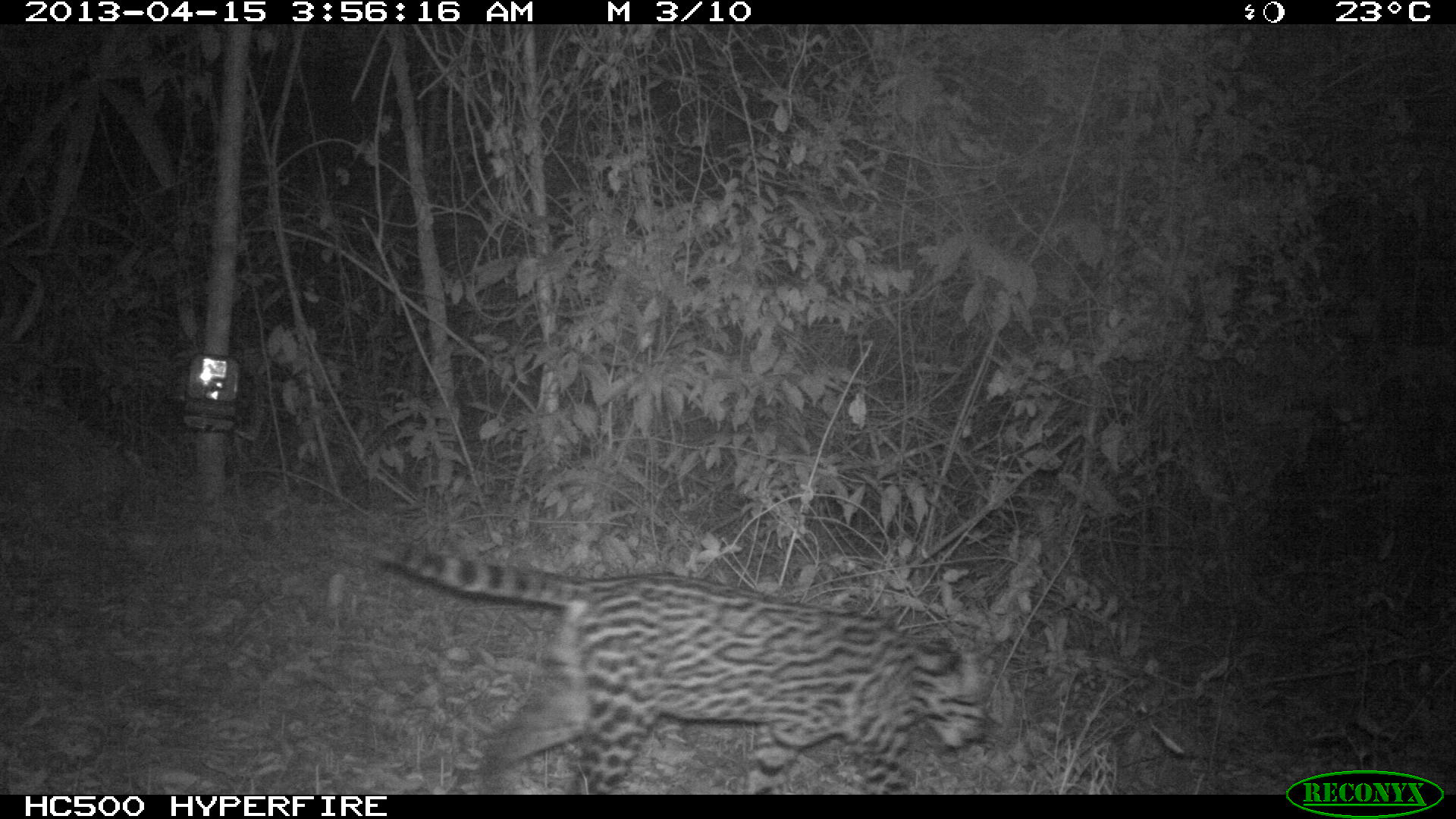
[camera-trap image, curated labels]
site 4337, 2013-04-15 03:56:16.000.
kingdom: Animalia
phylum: Chordata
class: Mammalia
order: Carnivora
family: Felidae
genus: Leopardus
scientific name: Leopardus pardalis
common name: ocelot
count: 1